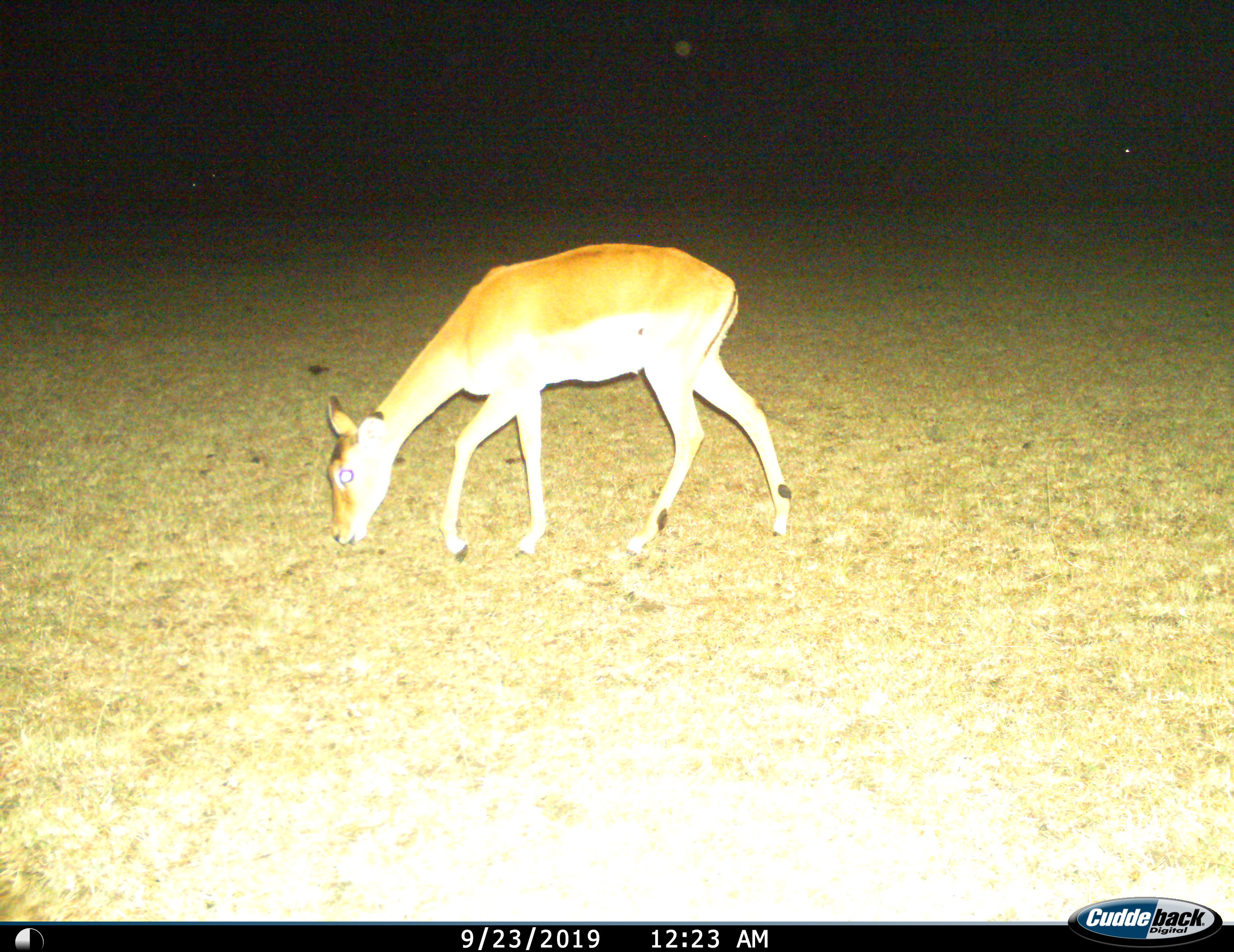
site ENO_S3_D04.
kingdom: Animalia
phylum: Chordata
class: Mammalia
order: Artiodactyla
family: Bovidae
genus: Aepyceros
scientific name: Aepyceros melampus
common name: impala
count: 1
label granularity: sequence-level